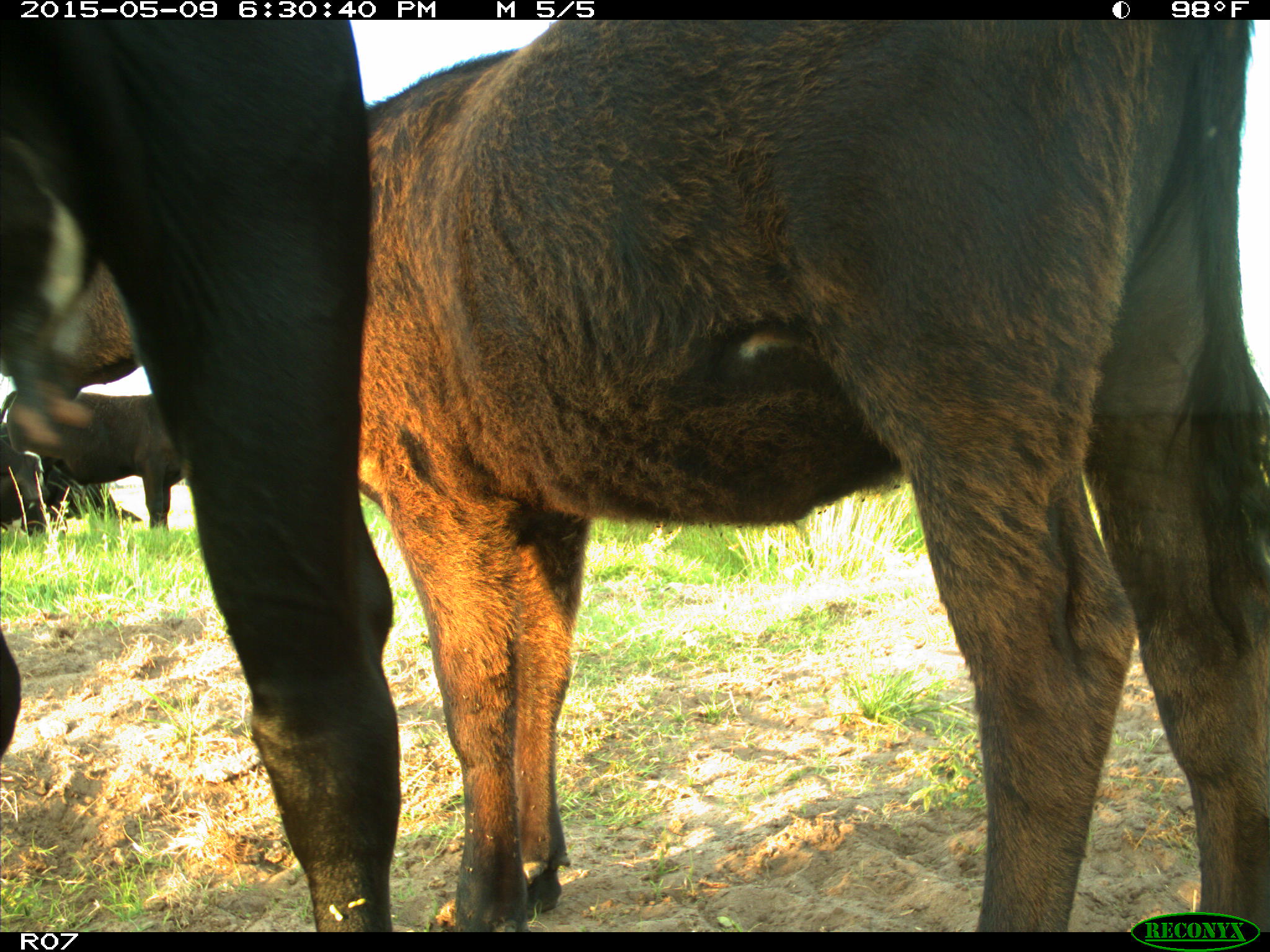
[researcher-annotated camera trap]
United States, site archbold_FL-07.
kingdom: Animalia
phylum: Chordata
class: Mammalia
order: Artiodactyla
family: Bovidae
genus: Bos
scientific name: Bos taurus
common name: domestic cow